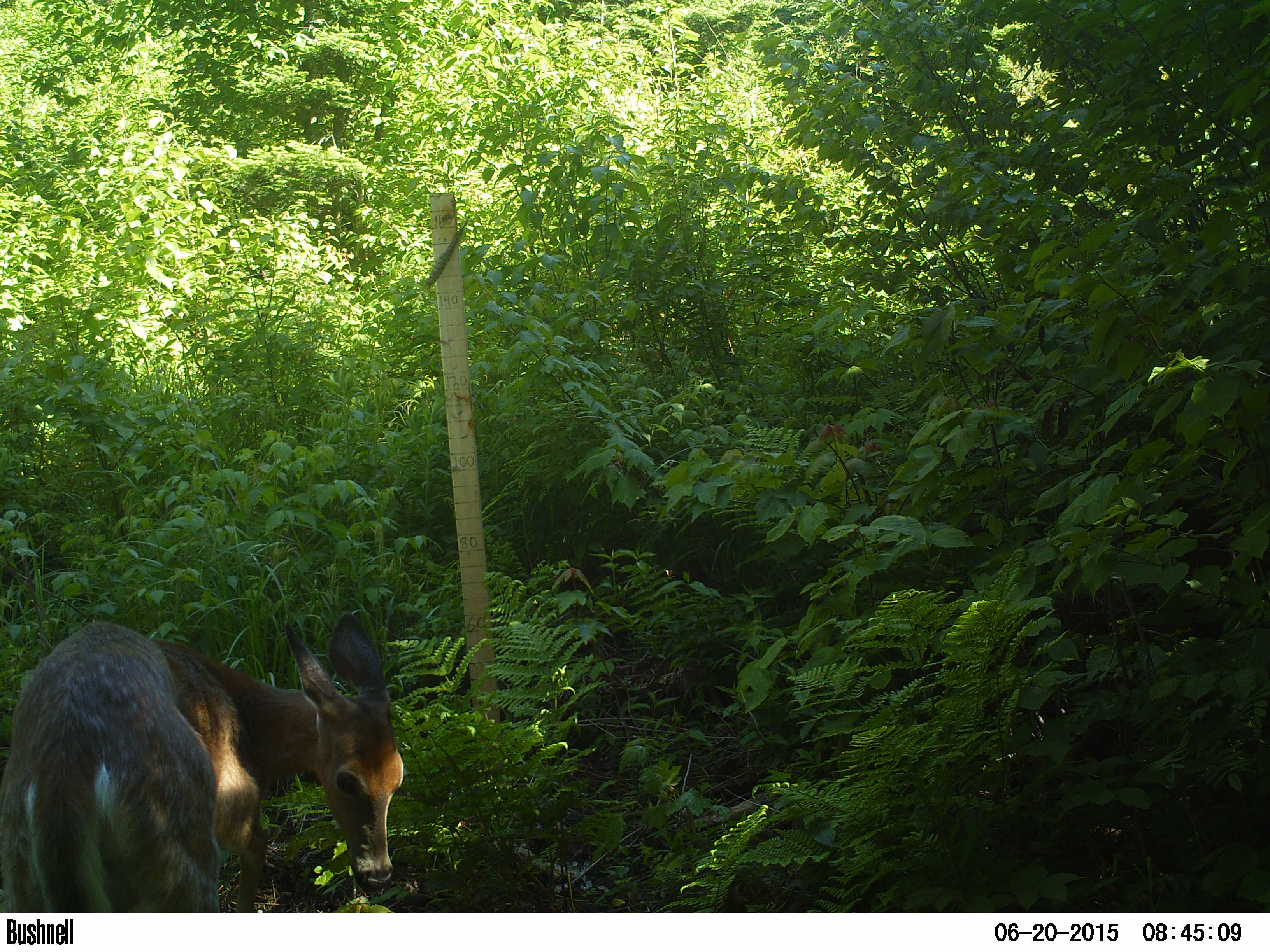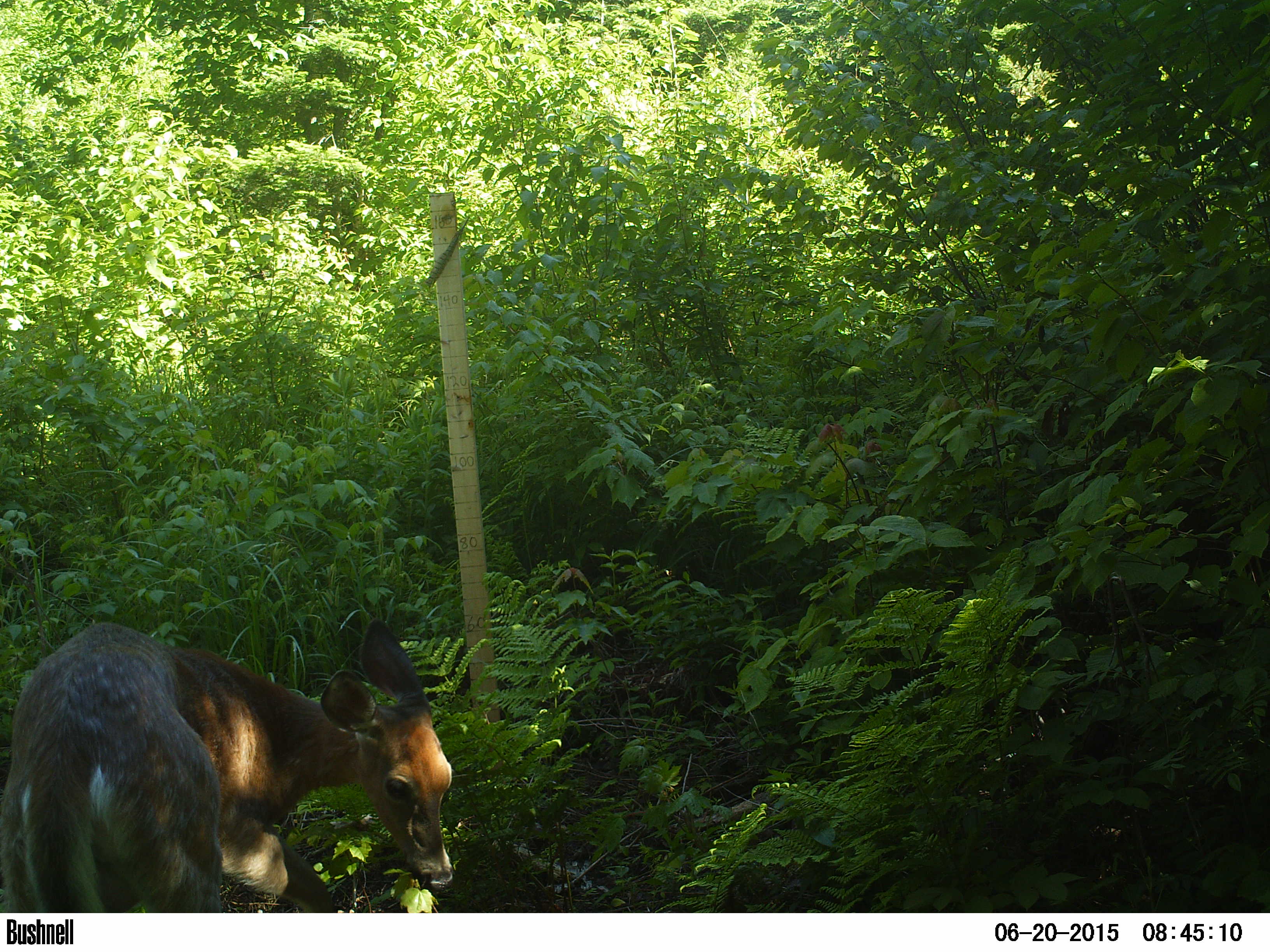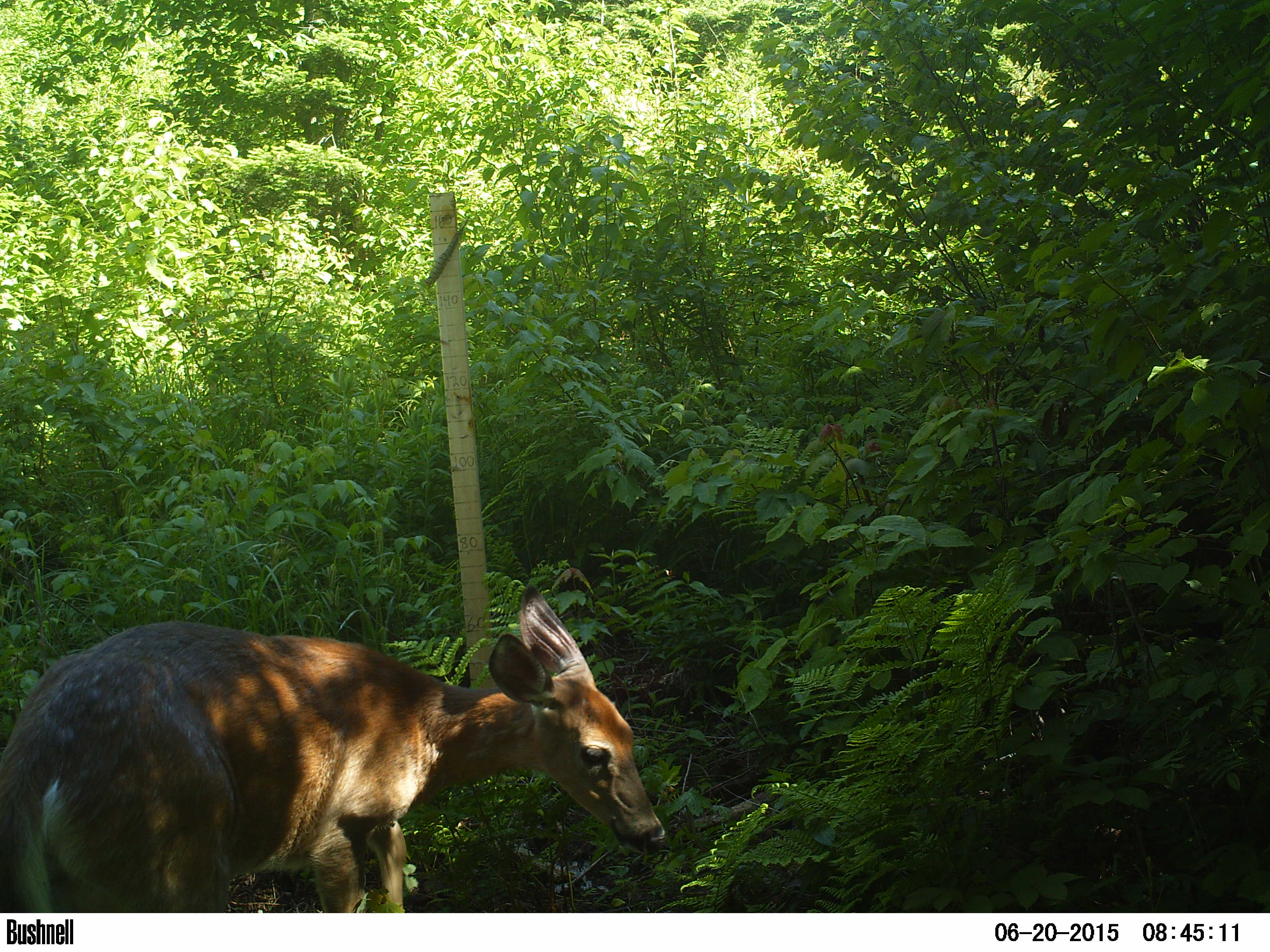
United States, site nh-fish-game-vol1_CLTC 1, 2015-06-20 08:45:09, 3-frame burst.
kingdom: Animalia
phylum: Chordata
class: Mammalia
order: Artiodactyla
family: Cervidae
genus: Odocoileus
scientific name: Odocoileus virginianus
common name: white-tailed deer